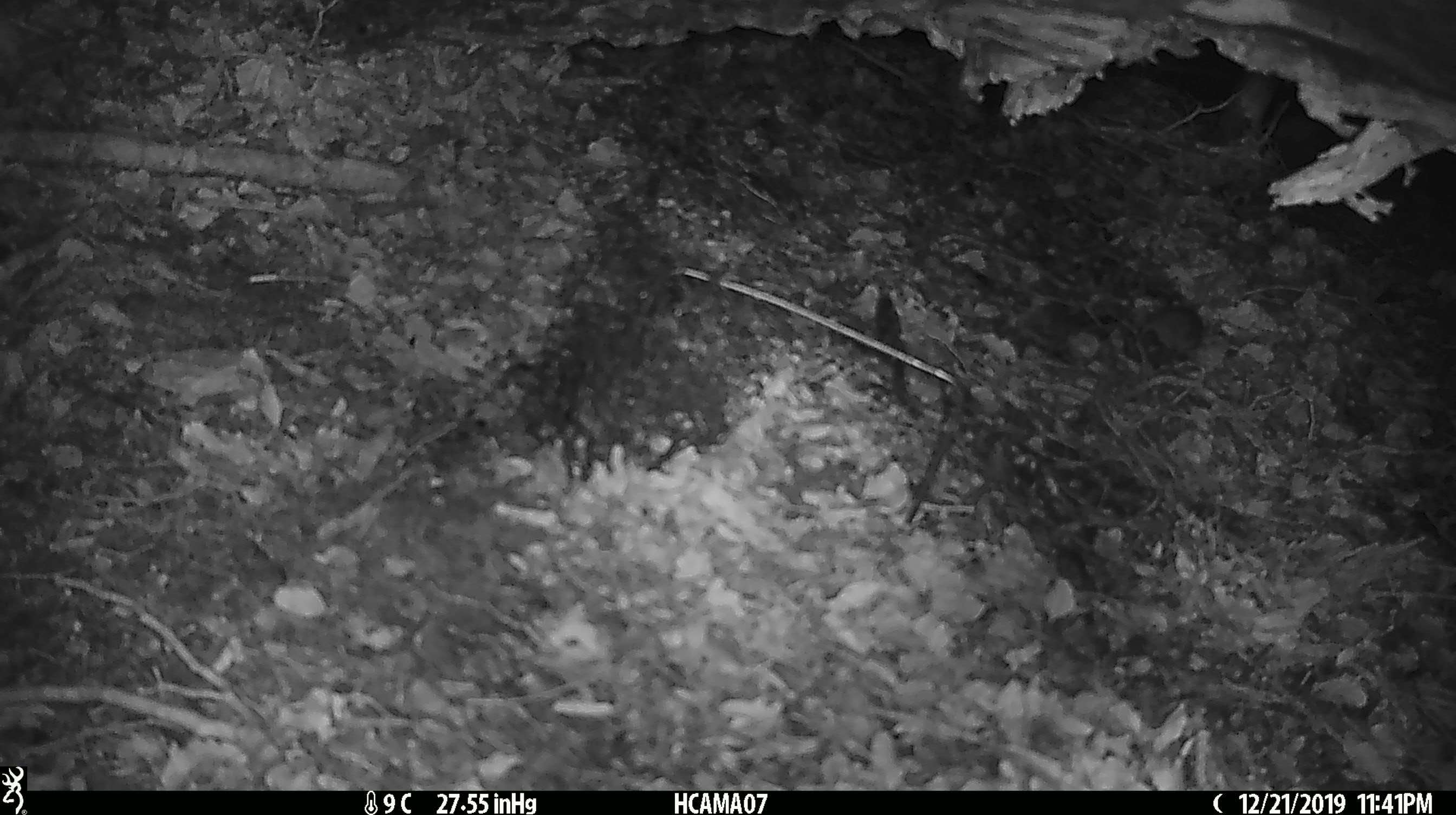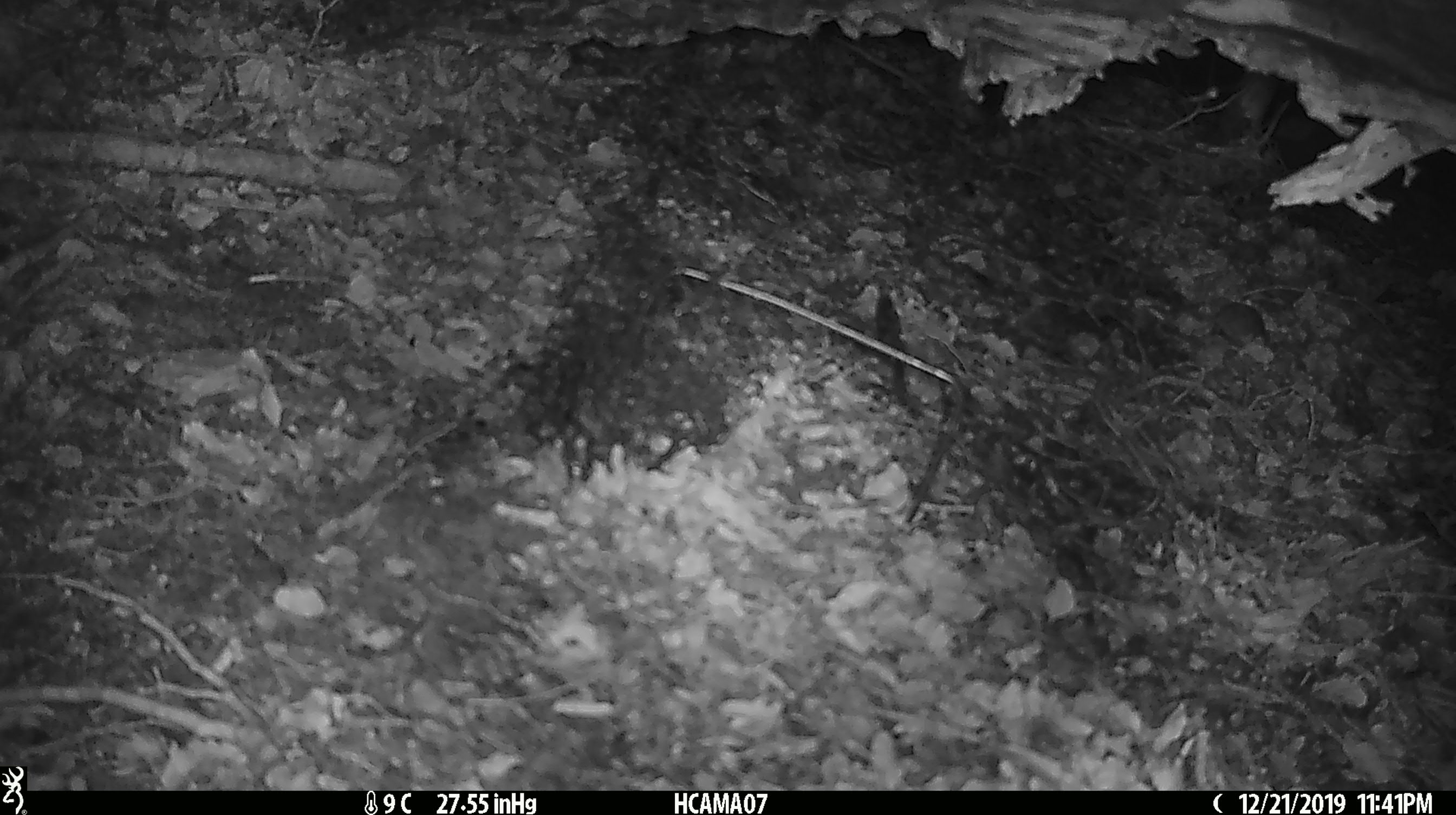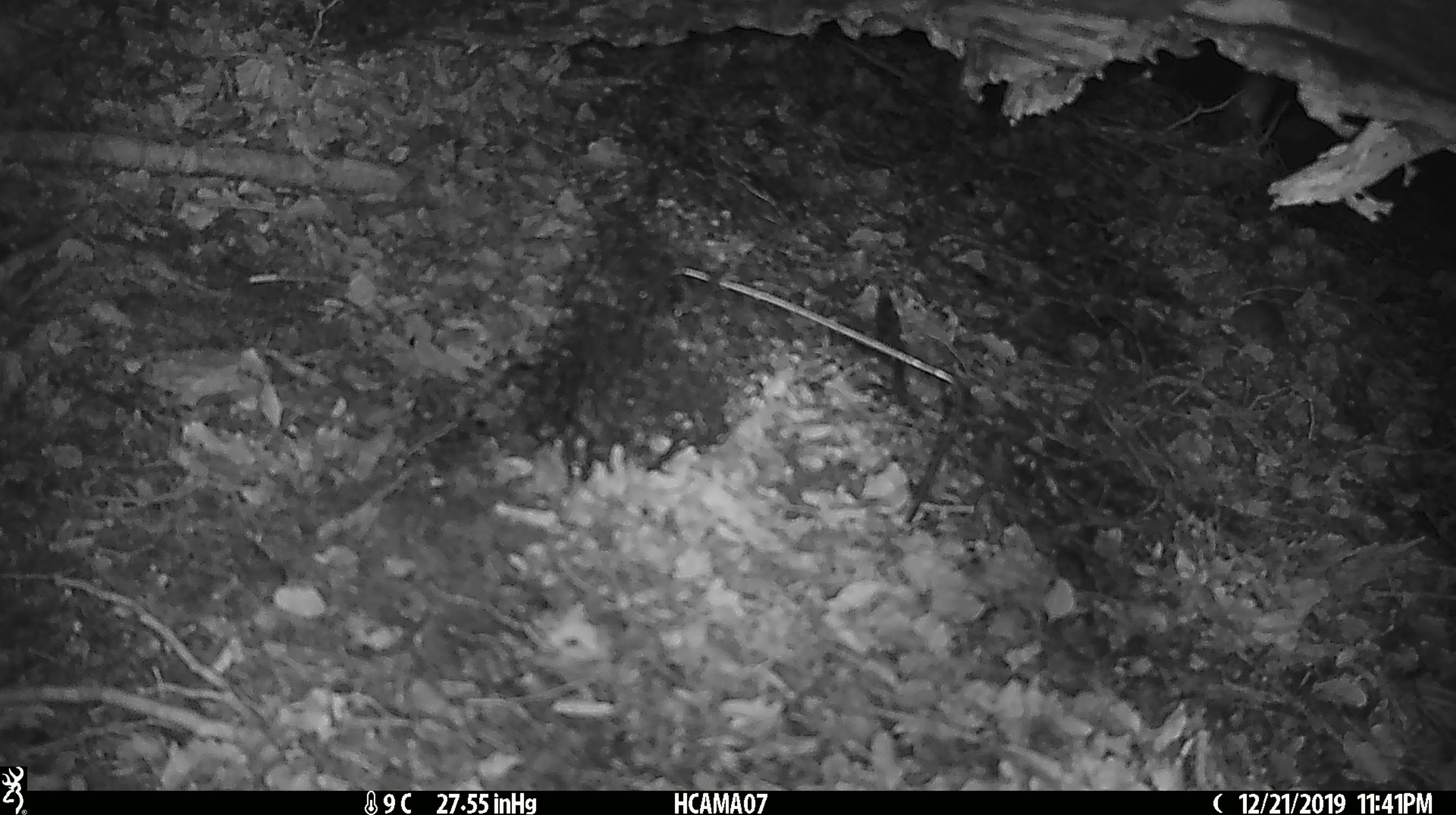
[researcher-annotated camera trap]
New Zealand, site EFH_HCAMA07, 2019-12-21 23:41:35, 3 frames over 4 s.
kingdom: Animalia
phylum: Chordata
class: Mammalia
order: Rodentia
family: Muridae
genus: Mus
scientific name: Mus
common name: mouse